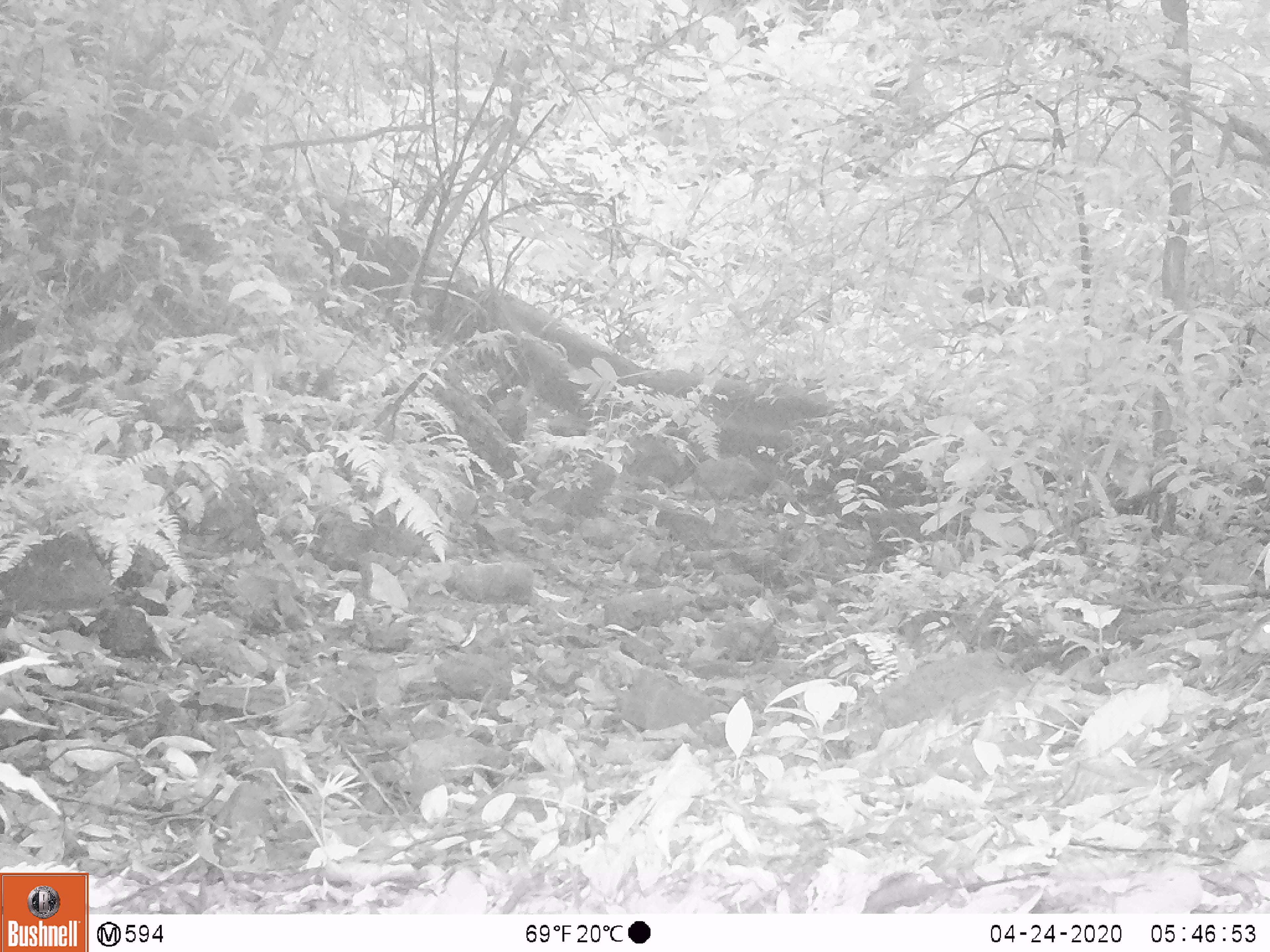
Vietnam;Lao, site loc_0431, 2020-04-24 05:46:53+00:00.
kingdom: Animalia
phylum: Chordata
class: Mammalia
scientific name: Mammalia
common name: mammal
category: unidentified small mammal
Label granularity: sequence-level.